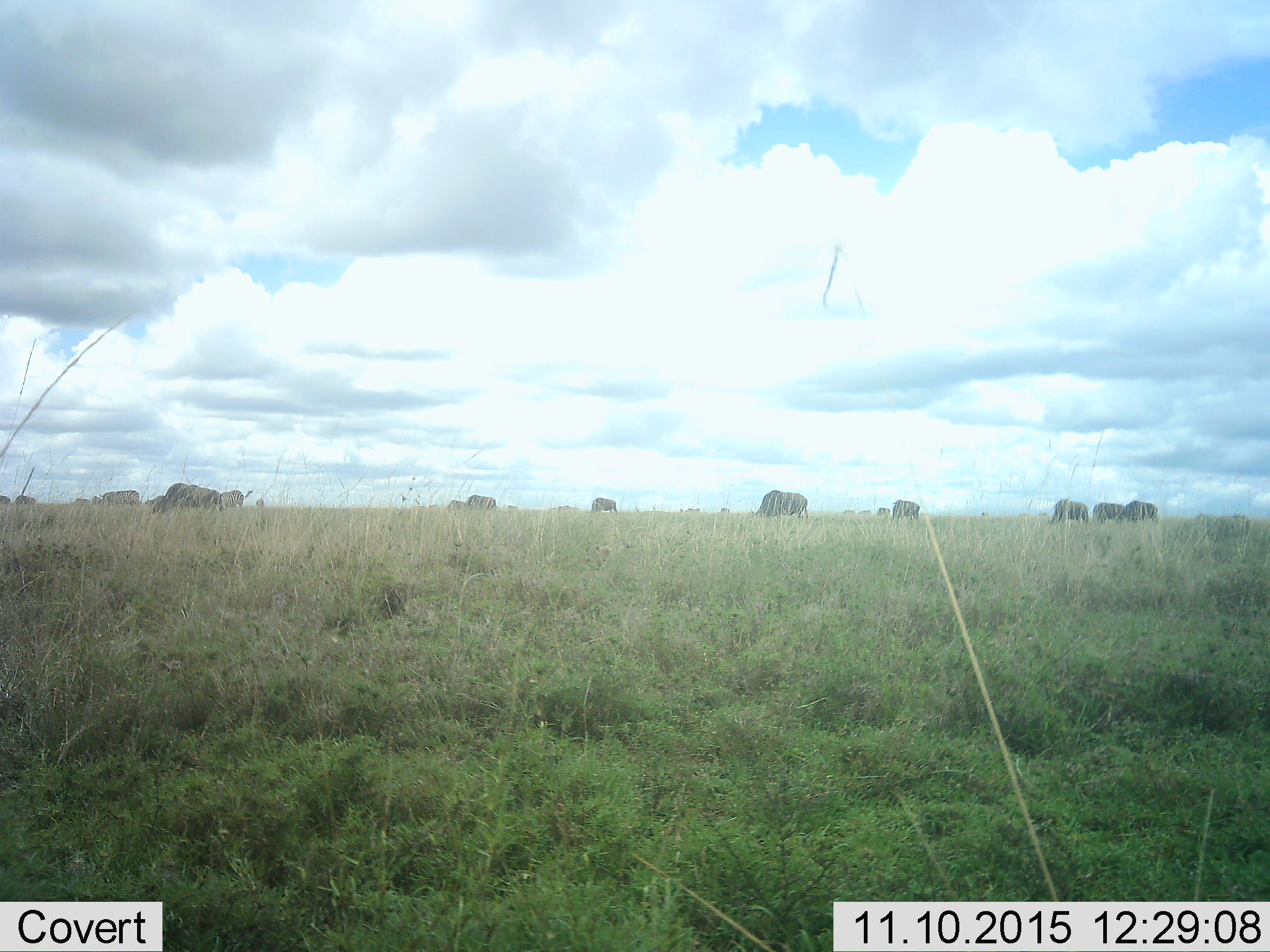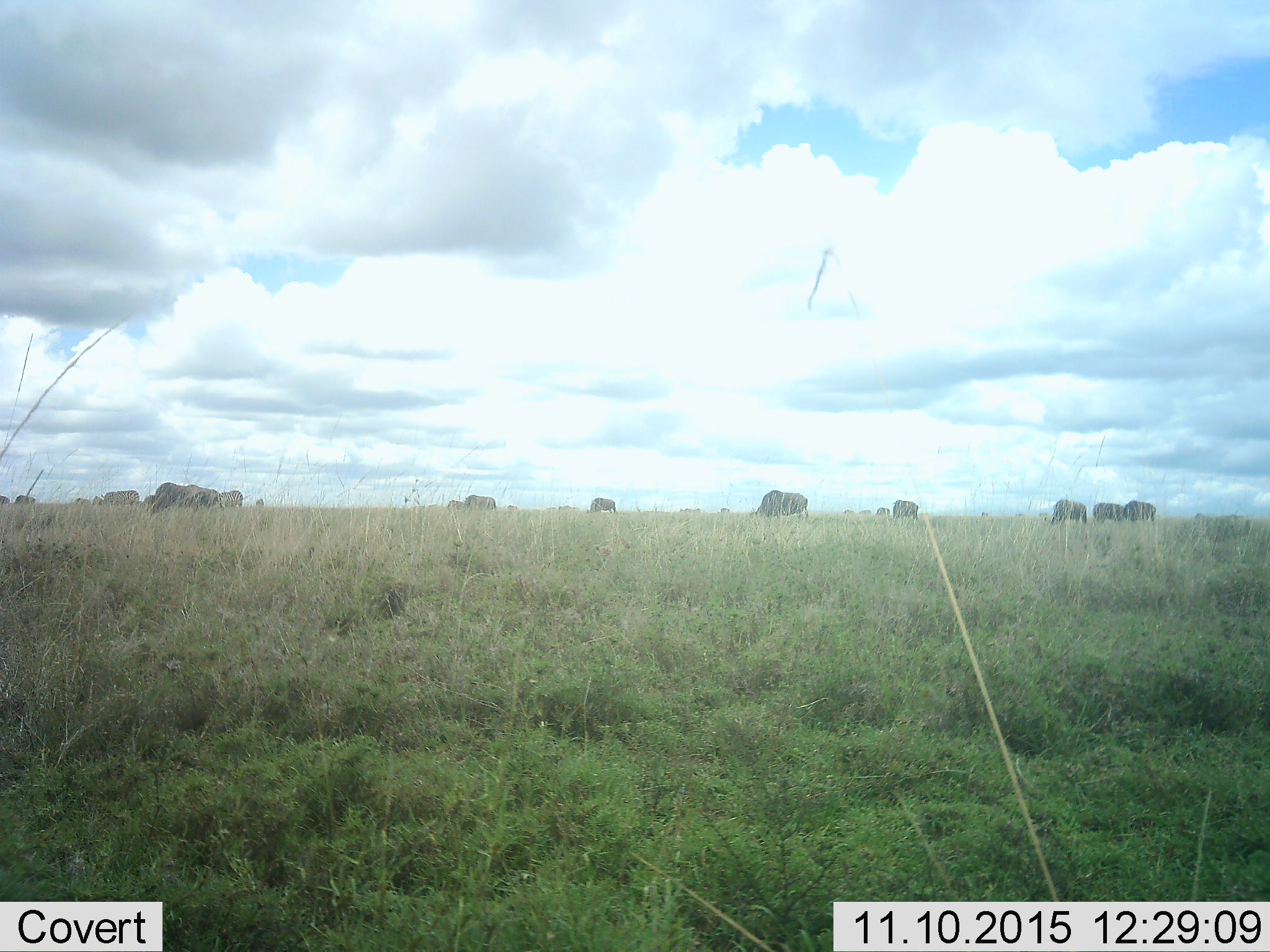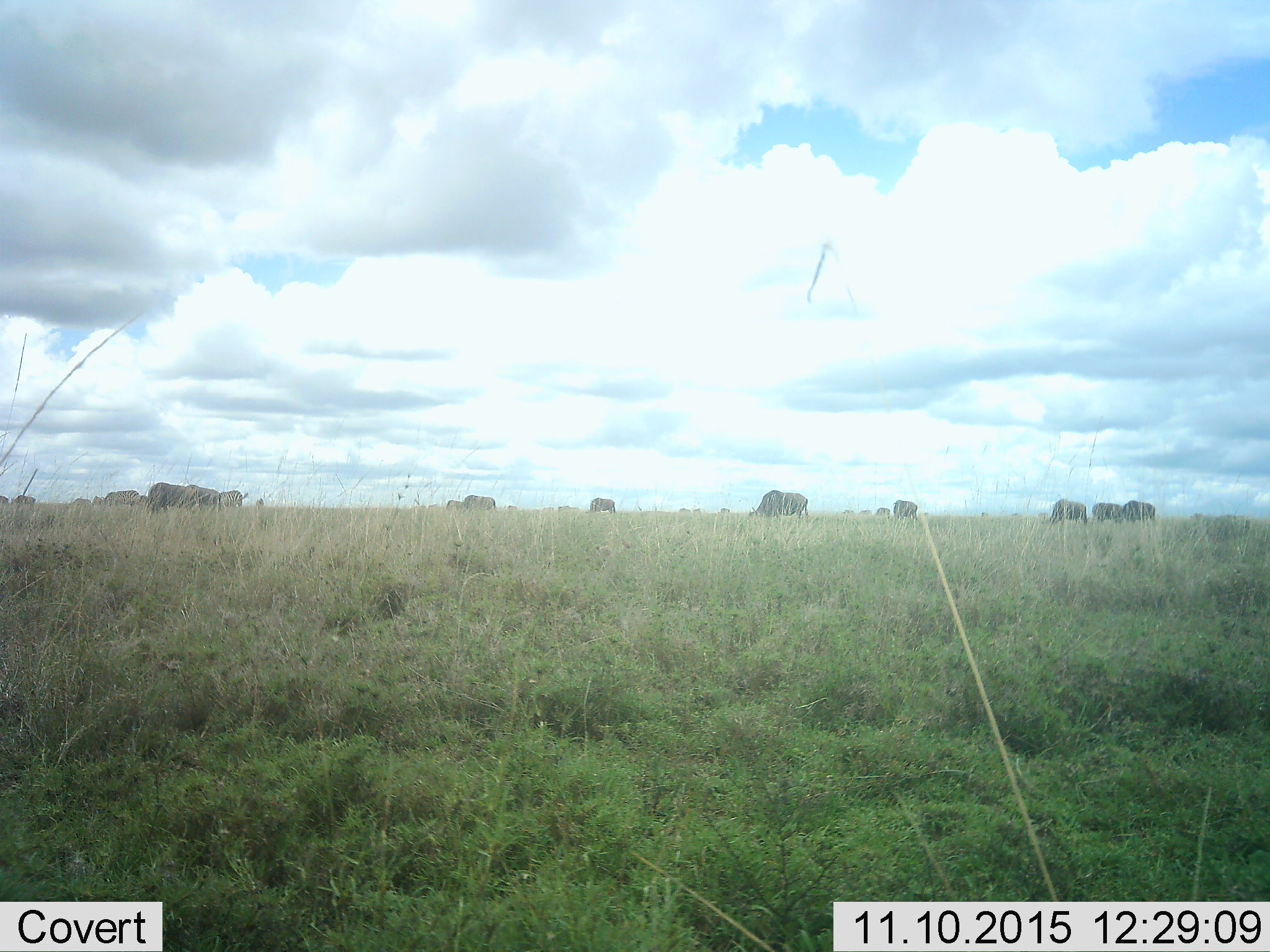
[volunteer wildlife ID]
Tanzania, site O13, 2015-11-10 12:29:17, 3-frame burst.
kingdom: Animalia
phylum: Chordata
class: Mammalia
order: Artiodactyla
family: Bovidae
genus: Syncerus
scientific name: Syncerus caffer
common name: cape buffalo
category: buffalo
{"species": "buffalo (cape buffalo) (Syncerus caffer)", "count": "11-50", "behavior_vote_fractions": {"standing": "33%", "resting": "0%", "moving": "0%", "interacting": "33%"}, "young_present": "33%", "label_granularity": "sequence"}